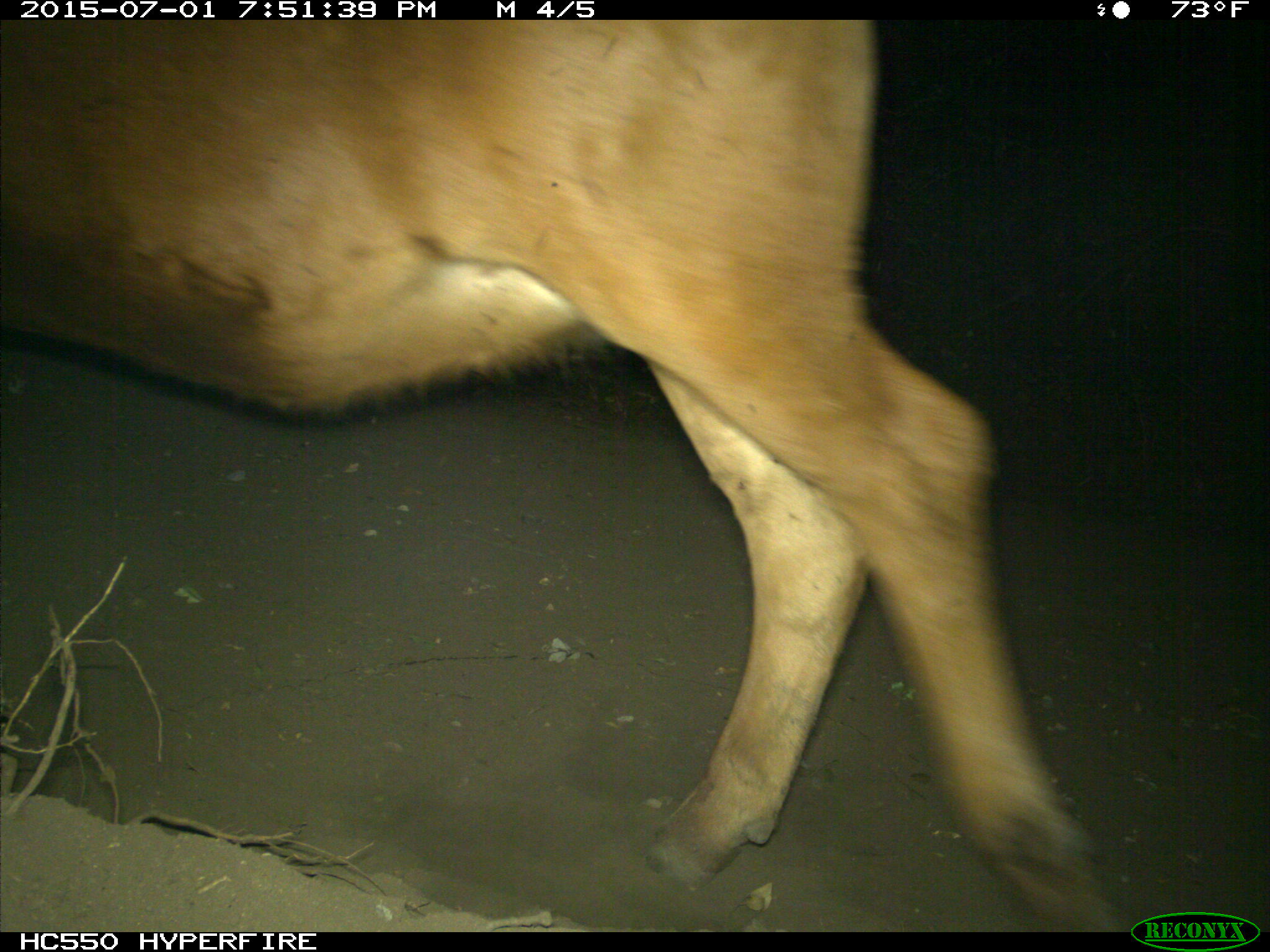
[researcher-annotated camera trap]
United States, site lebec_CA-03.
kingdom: Animalia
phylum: Chordata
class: Mammalia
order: Artiodactyla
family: Bovidae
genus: Bos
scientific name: Bos taurus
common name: domestic cow